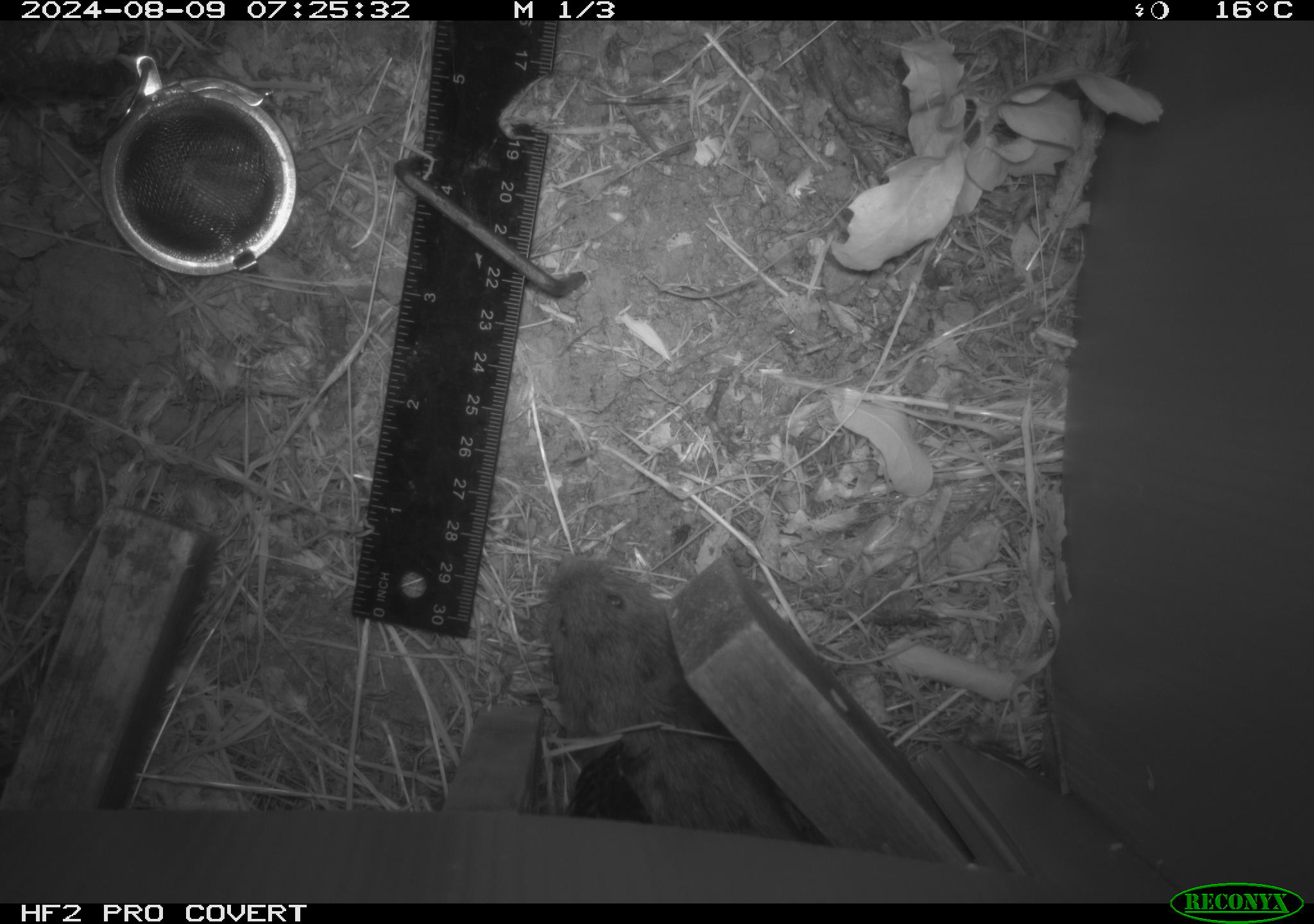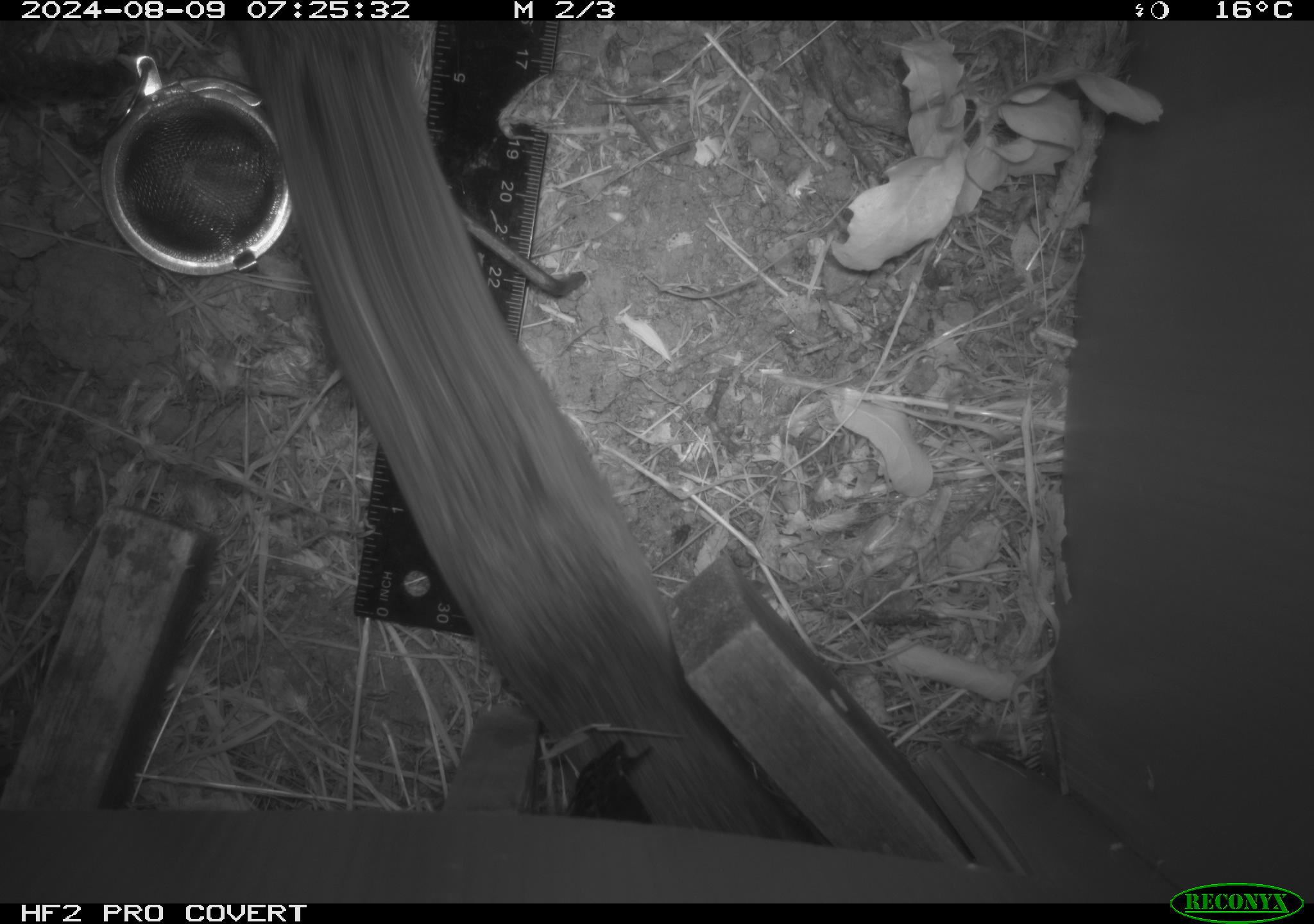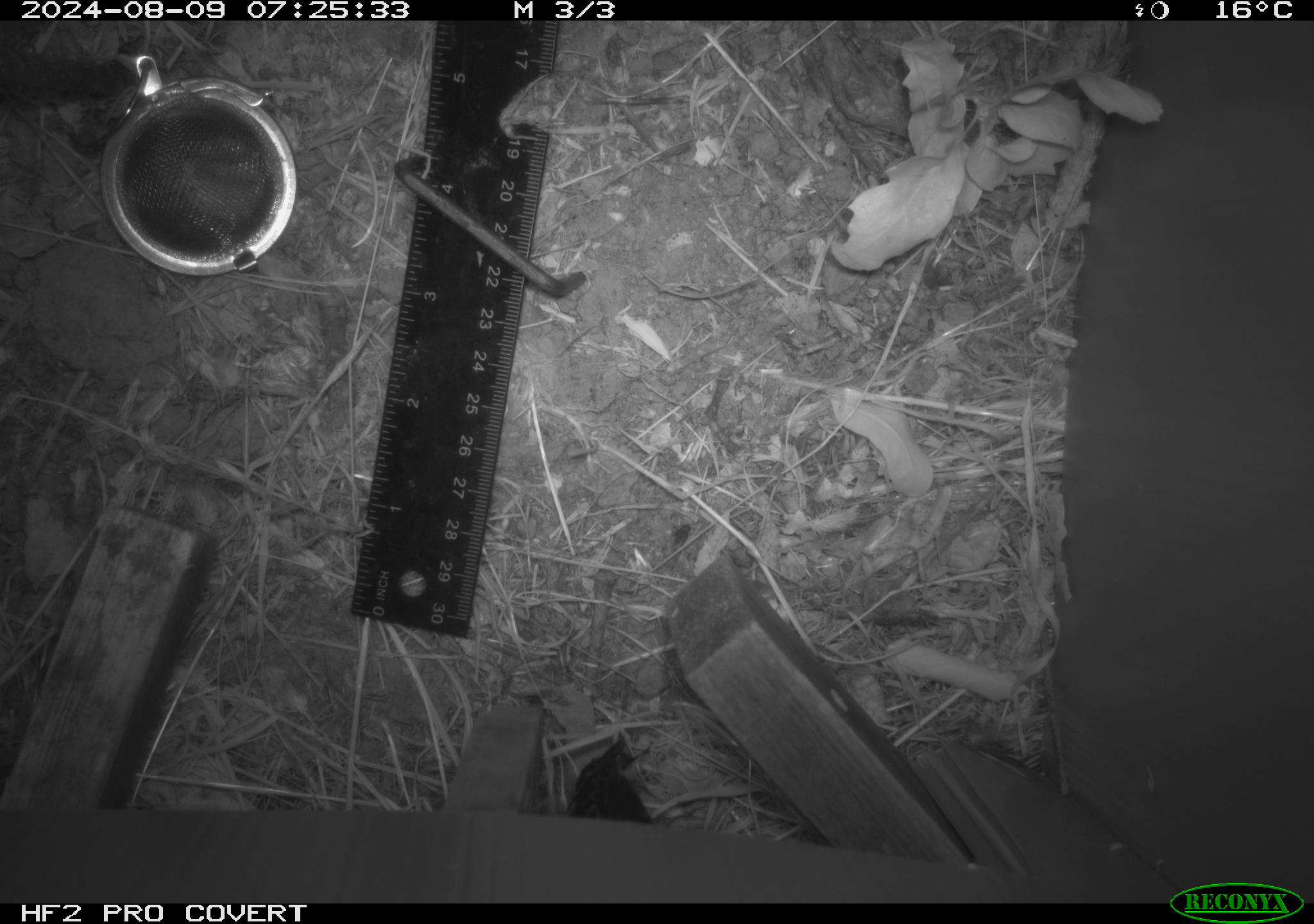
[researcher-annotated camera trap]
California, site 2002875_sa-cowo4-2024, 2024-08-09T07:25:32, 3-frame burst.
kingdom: Animalia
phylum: Chordata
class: Mammalia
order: Rodentia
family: Cricetidae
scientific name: Arvicolinae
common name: voles, lemmings, and muskrats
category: arvicolinae subfamily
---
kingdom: Animalia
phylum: Chordata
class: Mammalia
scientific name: Mammalia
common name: mammal